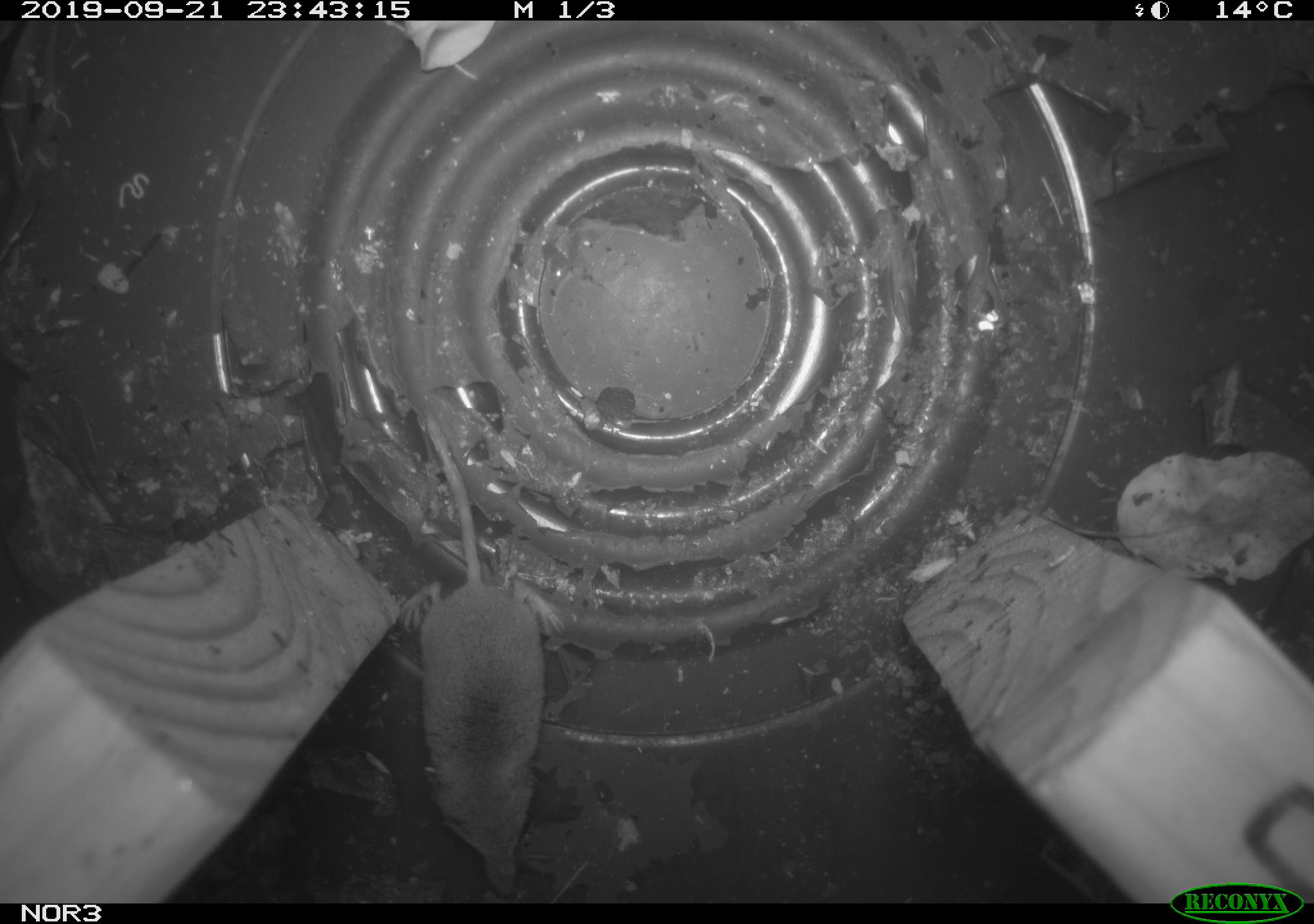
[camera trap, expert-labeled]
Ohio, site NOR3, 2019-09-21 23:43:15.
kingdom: Animalia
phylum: Chordata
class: Mammalia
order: Eulipotyphla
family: Soricidae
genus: Sorex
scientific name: Sorex cinereus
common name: masked shrew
Masked shrew (Sorex cinereus).